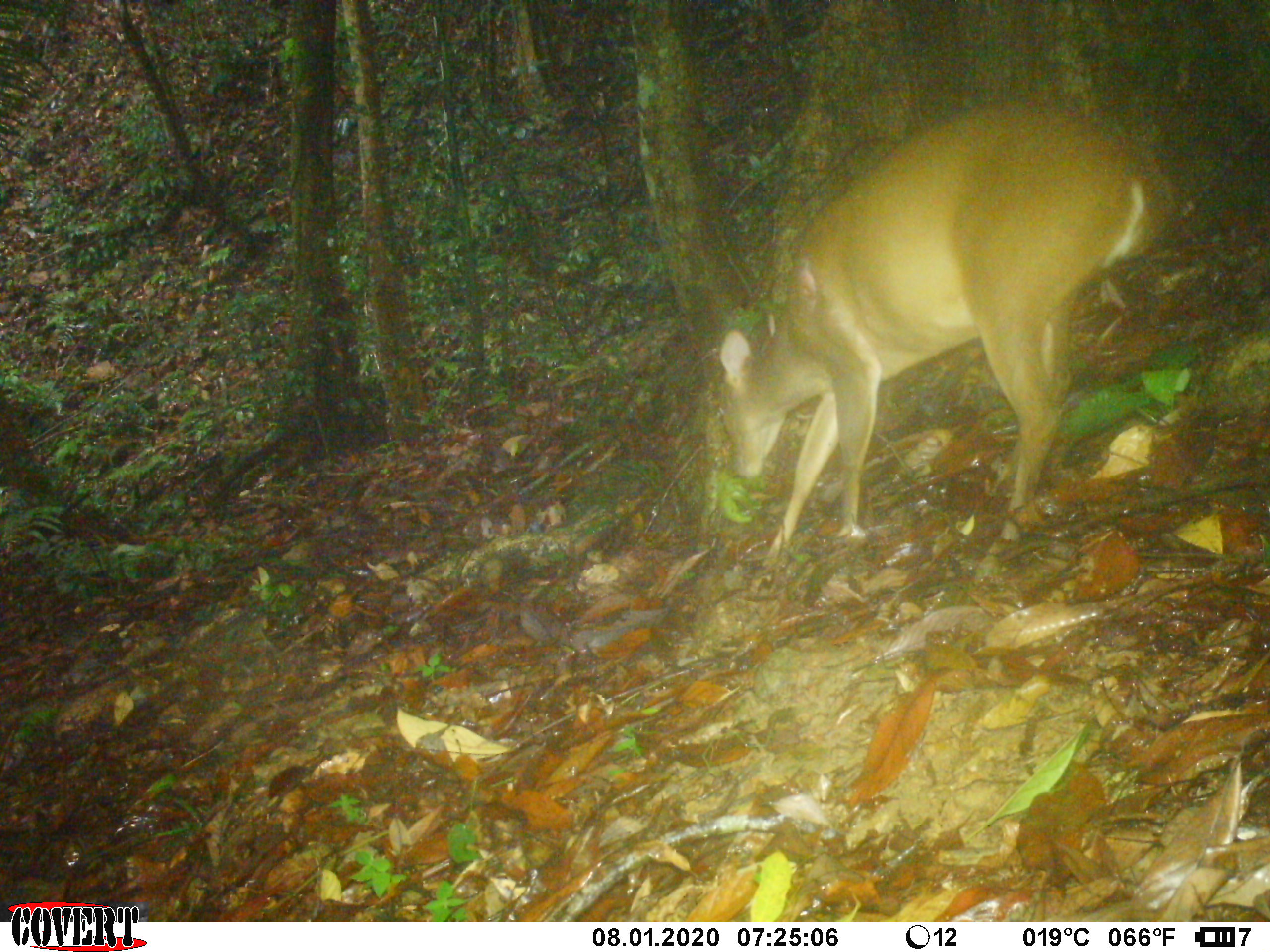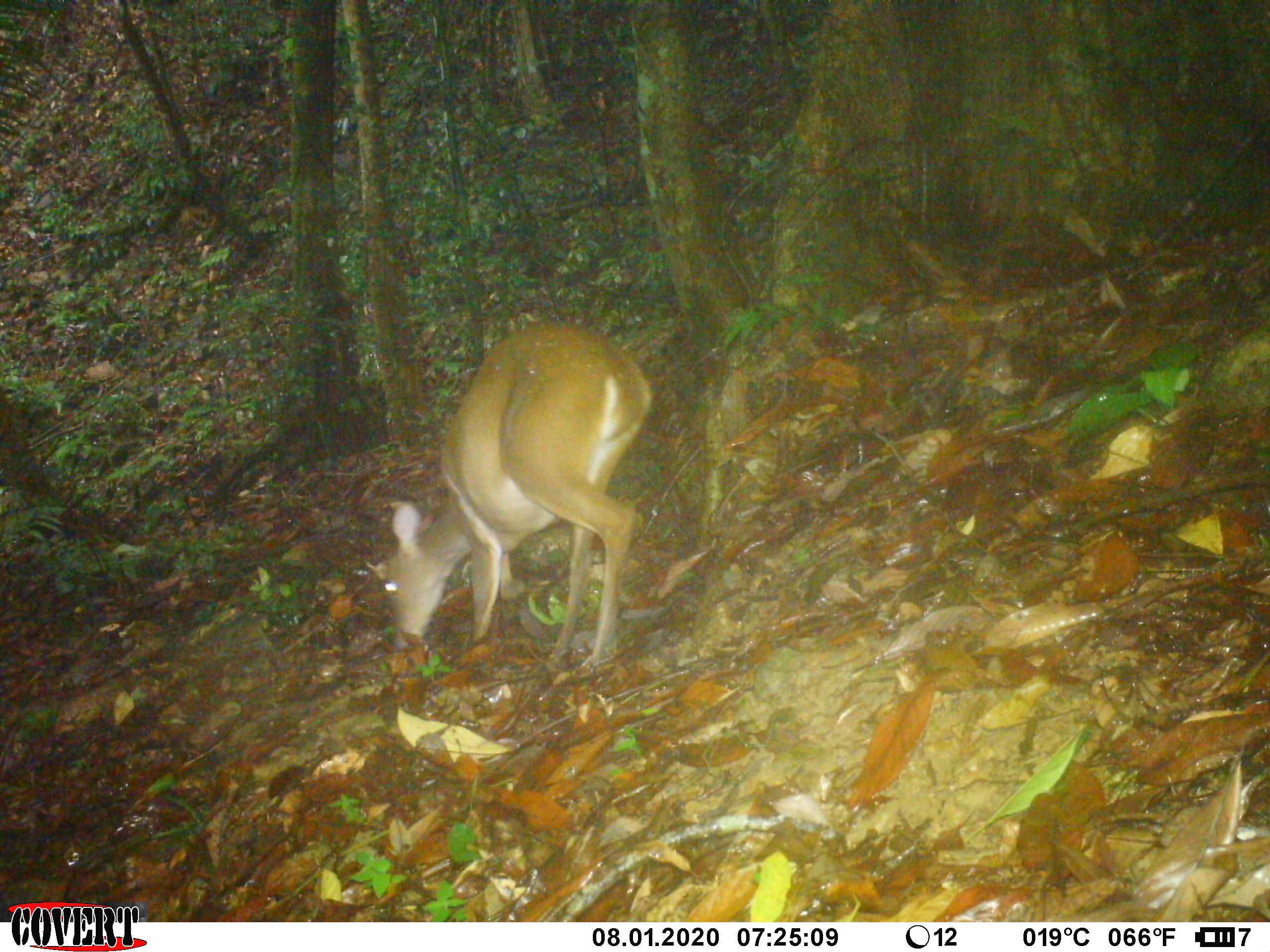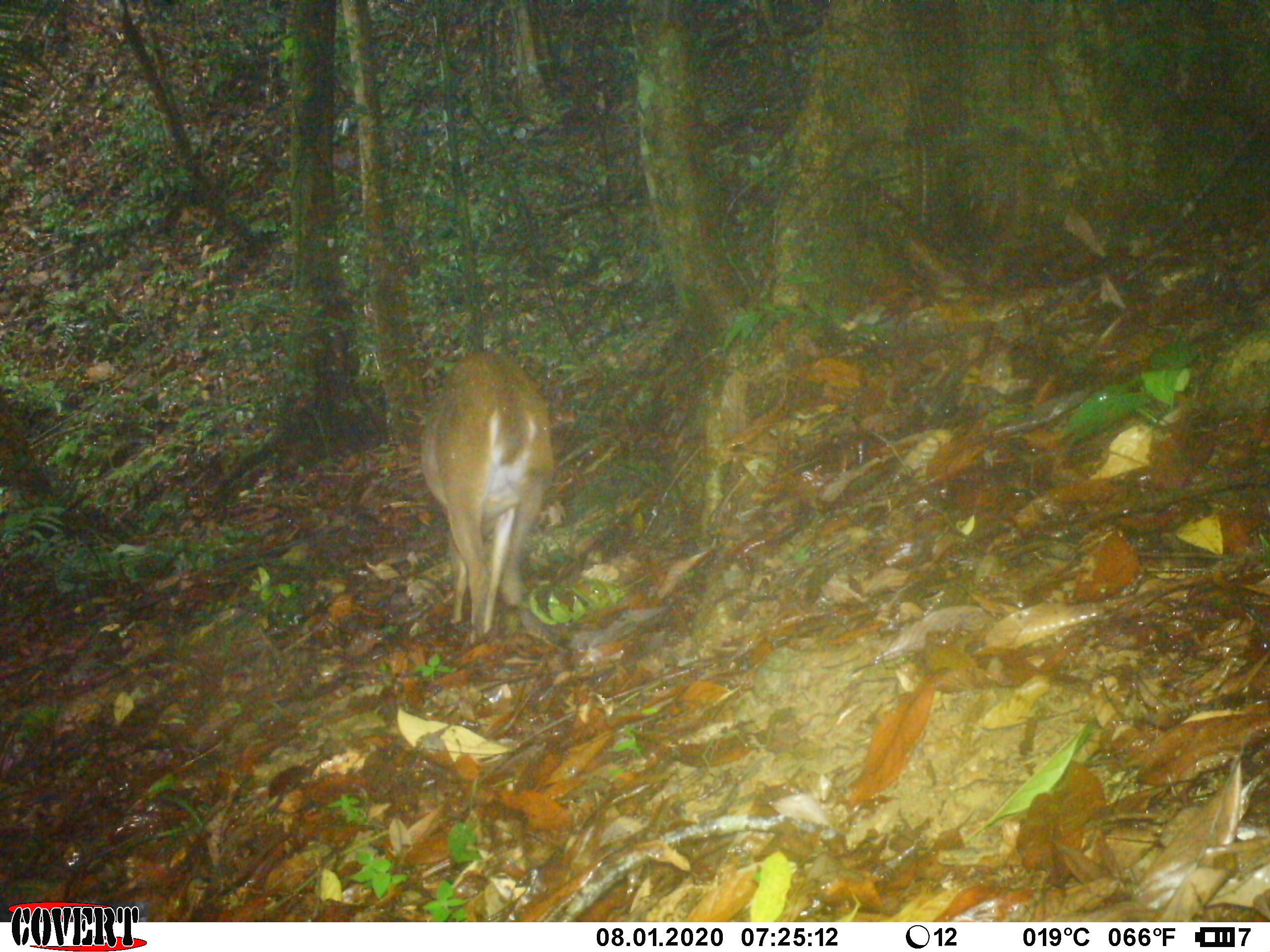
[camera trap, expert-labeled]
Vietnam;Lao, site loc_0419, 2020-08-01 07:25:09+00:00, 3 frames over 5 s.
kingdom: Animalia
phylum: Chordata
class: Mammalia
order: Artiodactyla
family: Cervidae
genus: Muntiacus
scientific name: Muntiacus vuquangensis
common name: large-antlered muntjac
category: large antlered muntjac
Large antlered muntjac (large-antlered muntjac) (Muntiacus vuquangensis). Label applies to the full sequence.